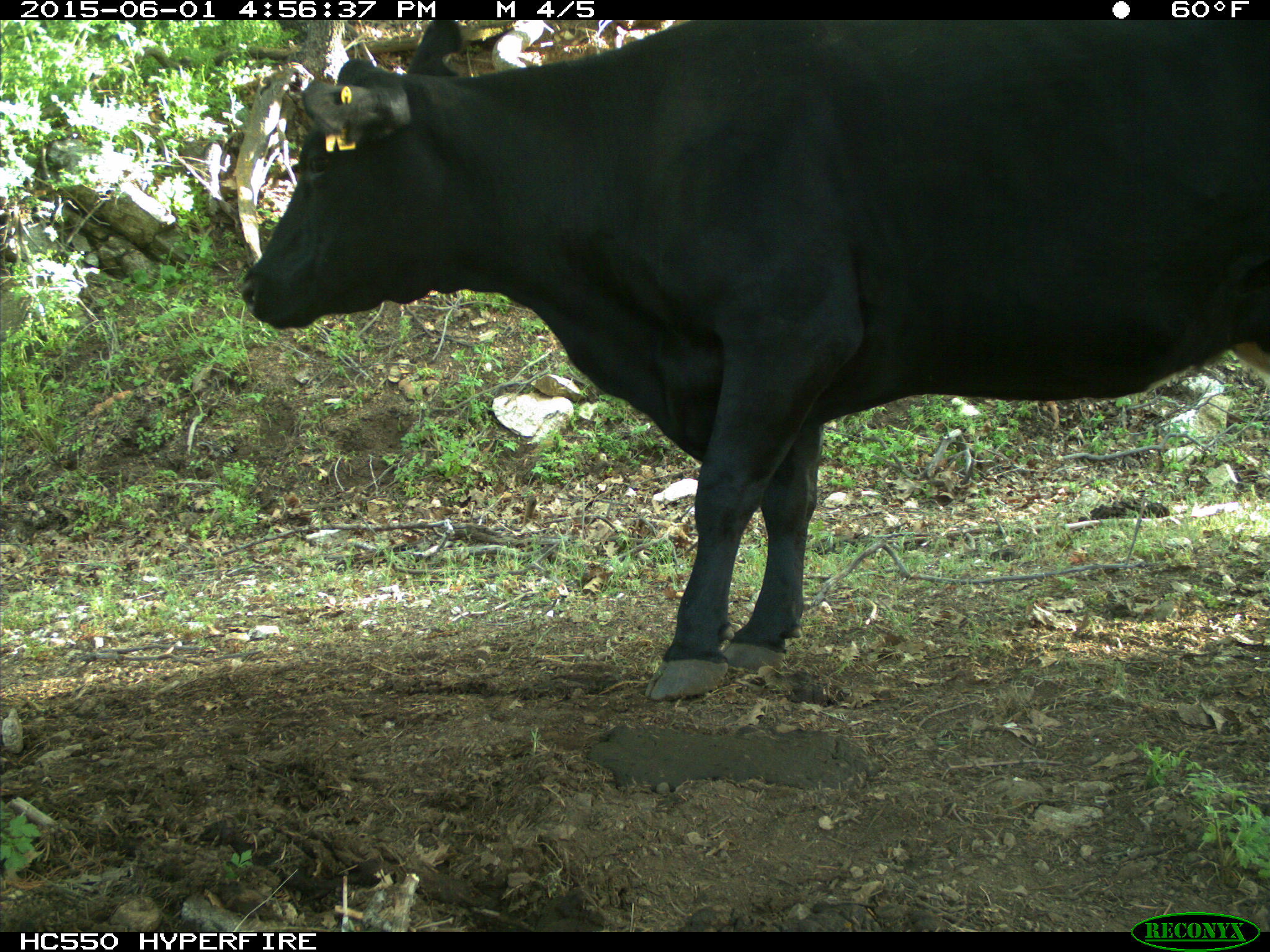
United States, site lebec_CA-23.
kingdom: Animalia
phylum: Chordata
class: Mammalia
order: Artiodactyla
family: Bovidae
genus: Bos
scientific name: Bos taurus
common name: domestic cow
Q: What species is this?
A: Bos taurus (domestic cow).